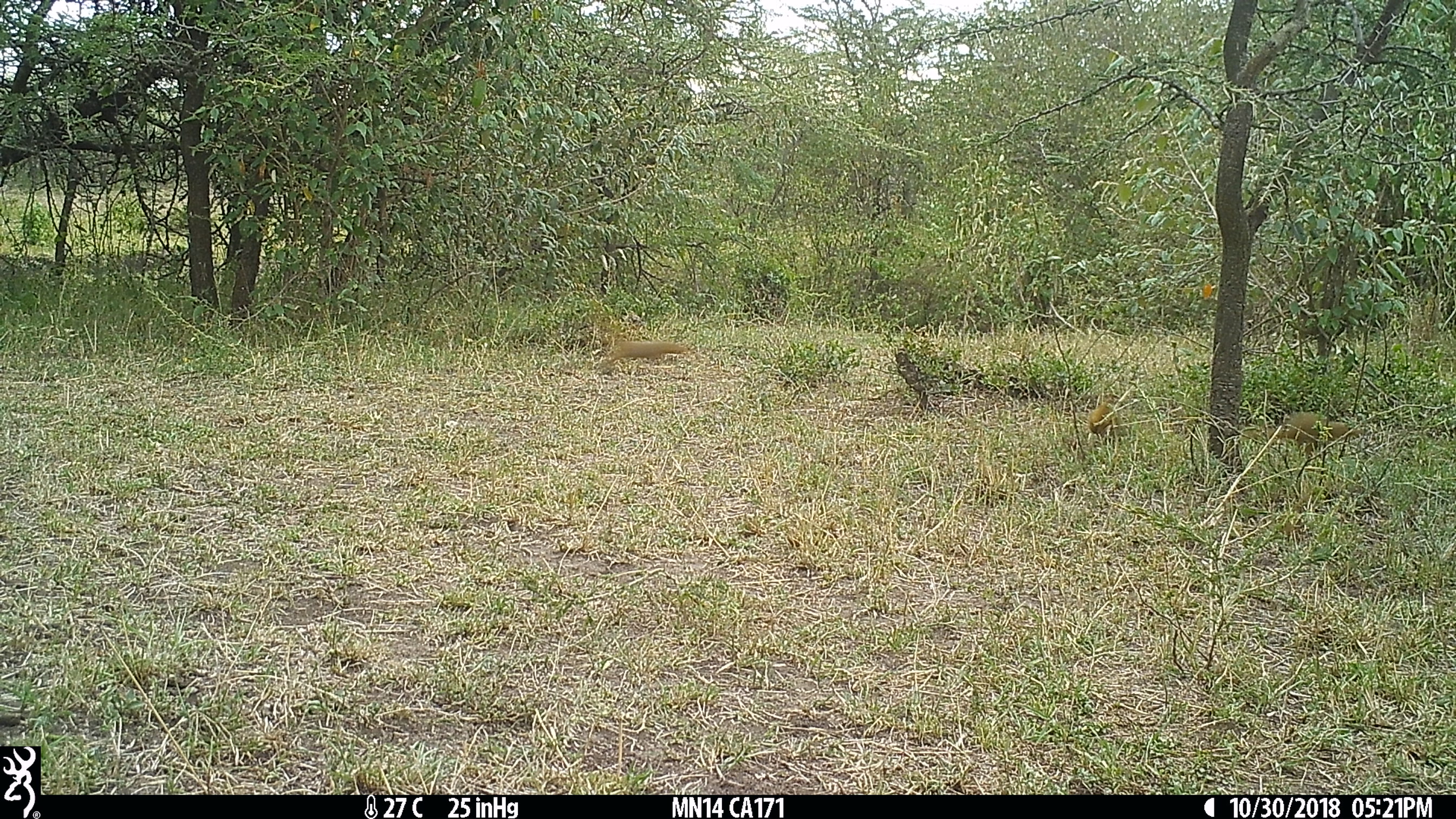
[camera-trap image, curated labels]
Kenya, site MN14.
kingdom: Animalia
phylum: Chordata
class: Mammalia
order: Carnivora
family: Herpestidae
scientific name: Herpestidae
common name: mongoose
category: mongoose other